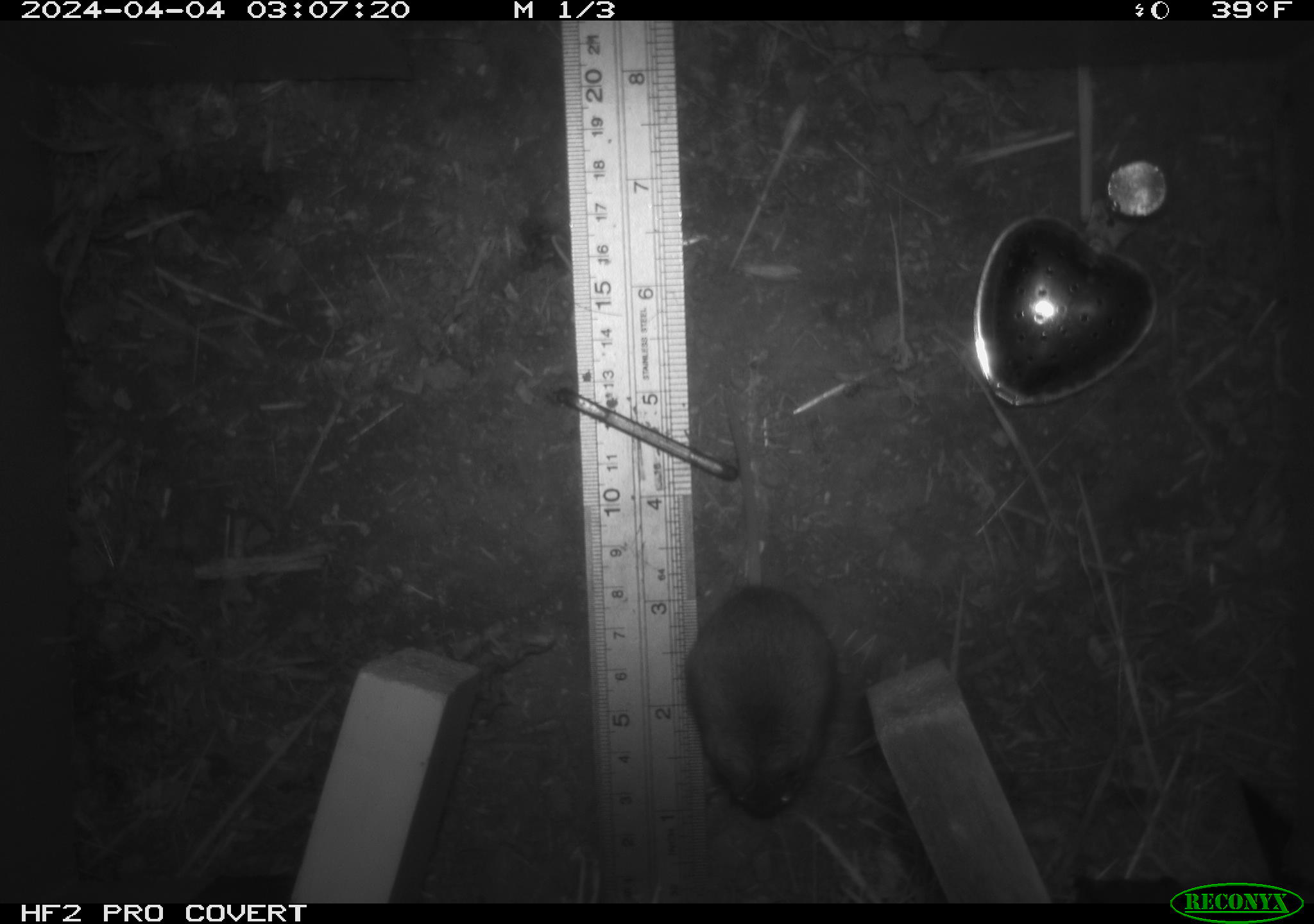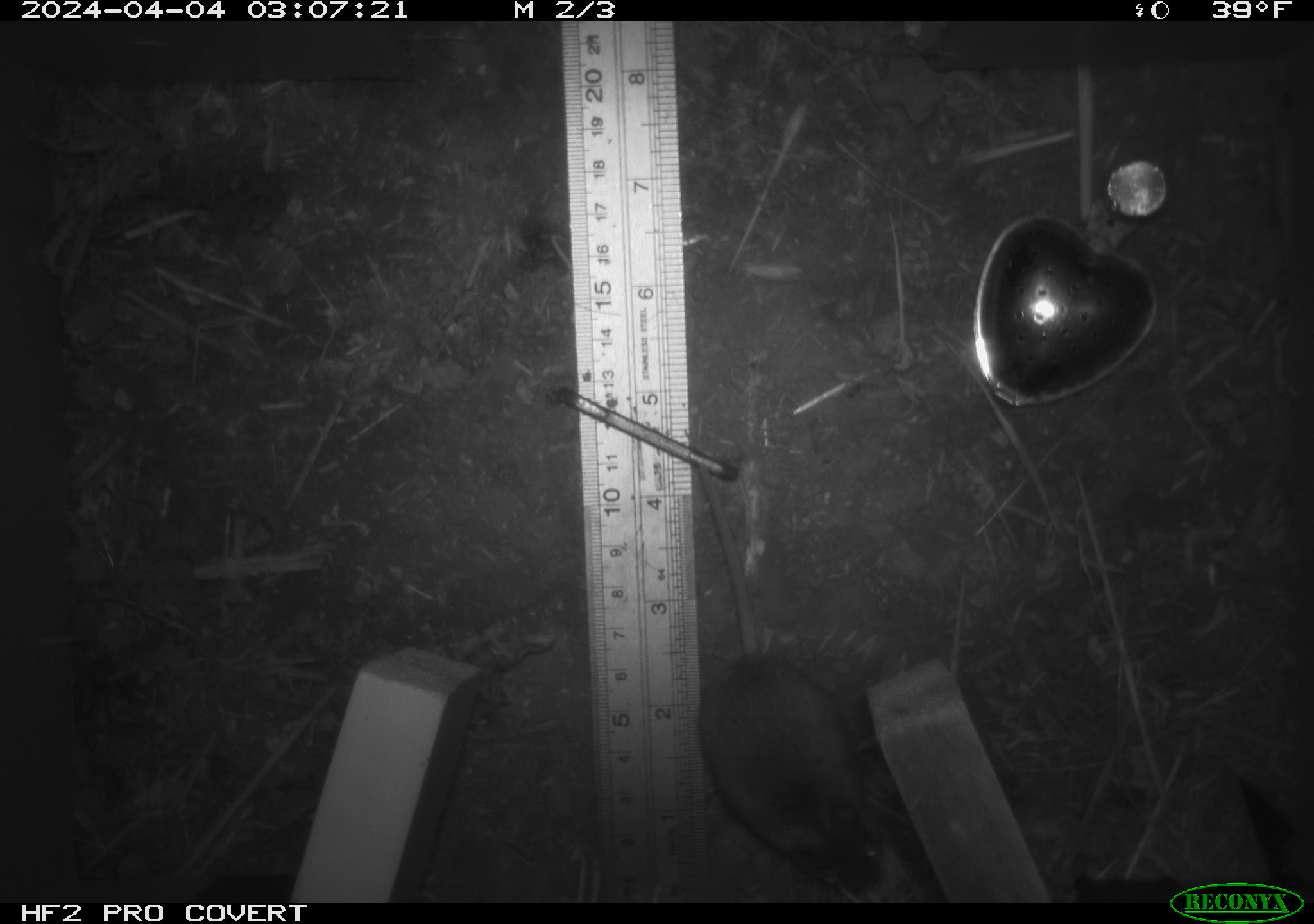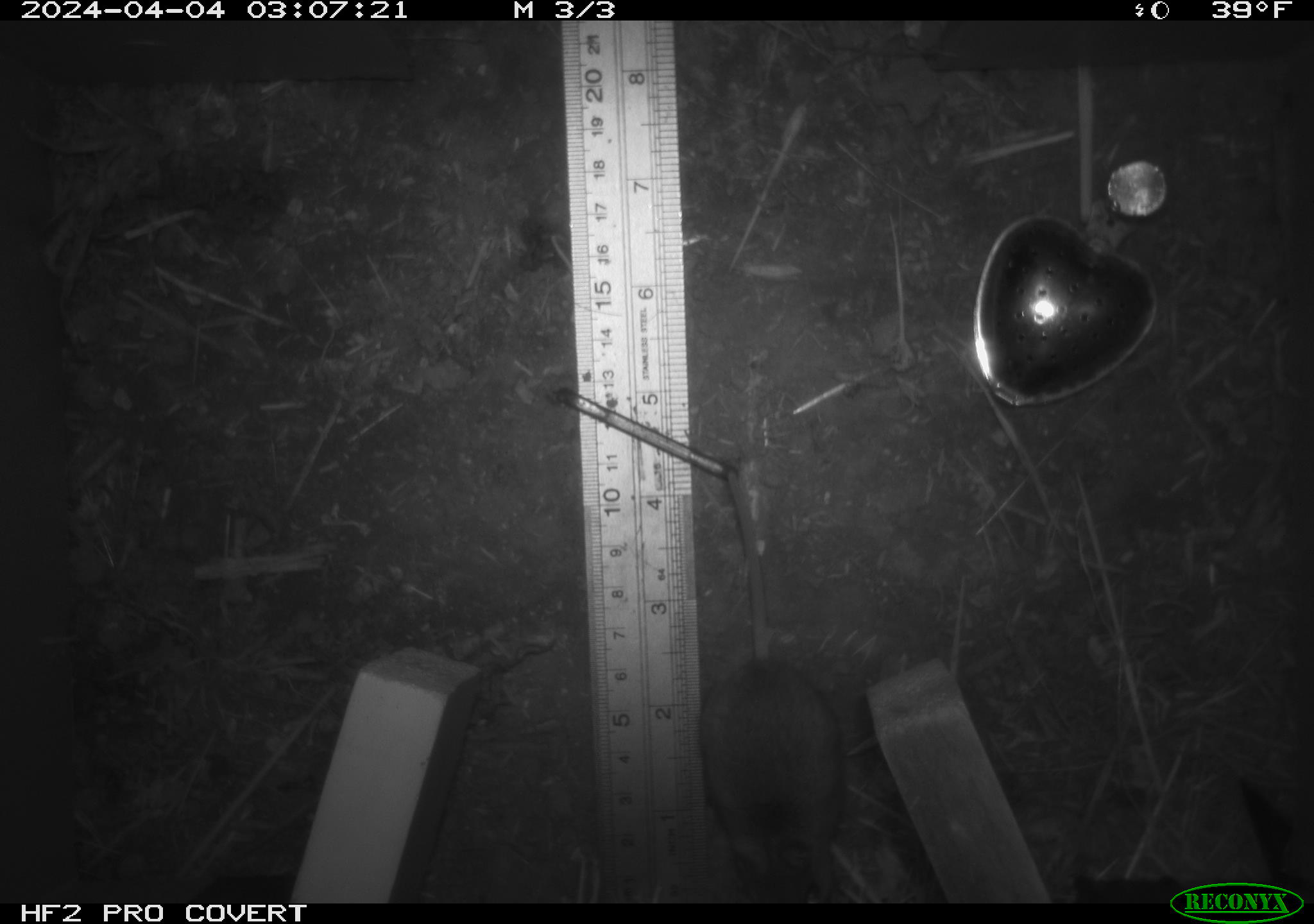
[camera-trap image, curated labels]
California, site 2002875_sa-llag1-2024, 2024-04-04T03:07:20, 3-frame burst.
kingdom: Animalia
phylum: Chordata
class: Mammalia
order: Rodentia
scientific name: Rodentia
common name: mouse species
Mouse species (Rodentia).